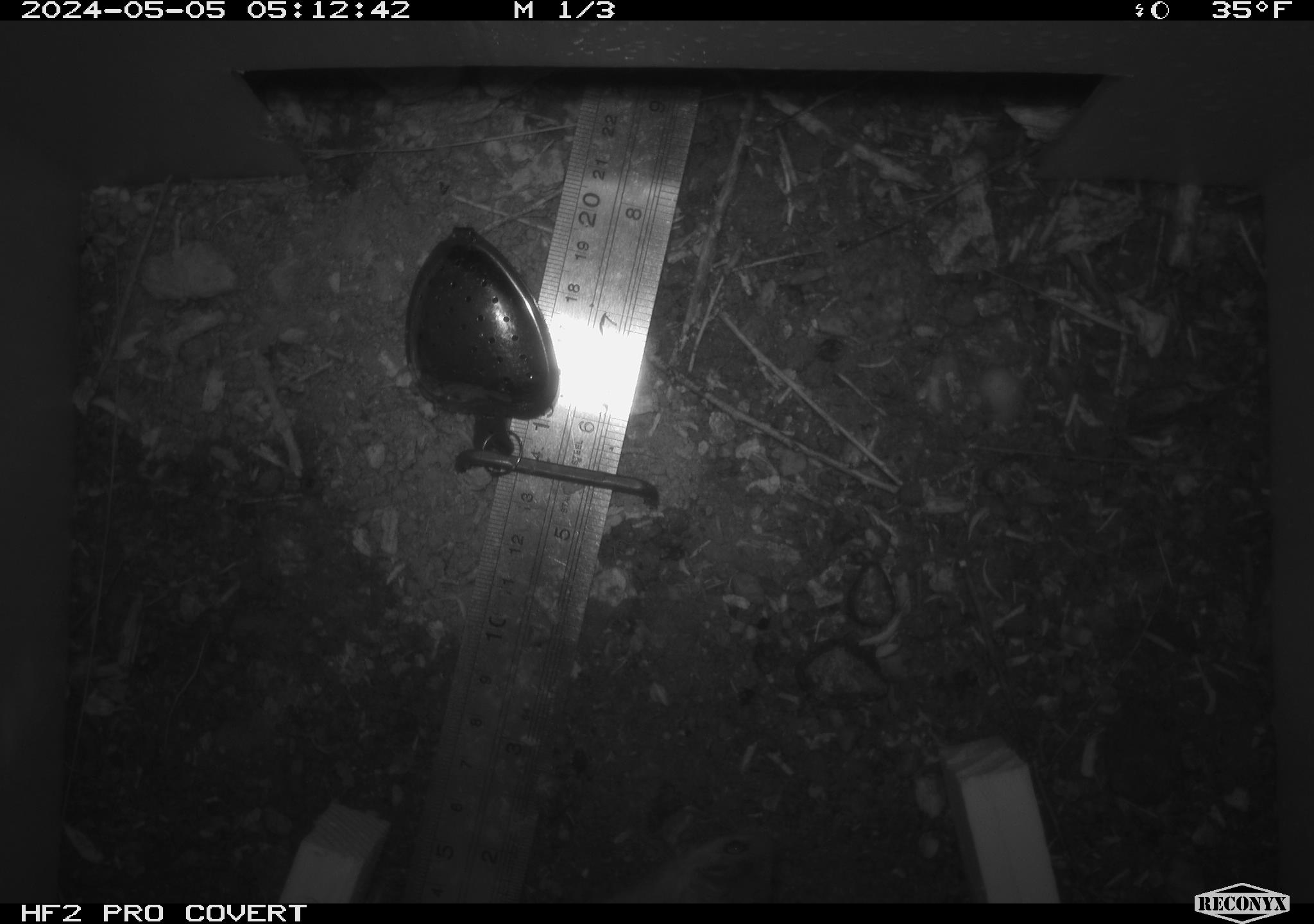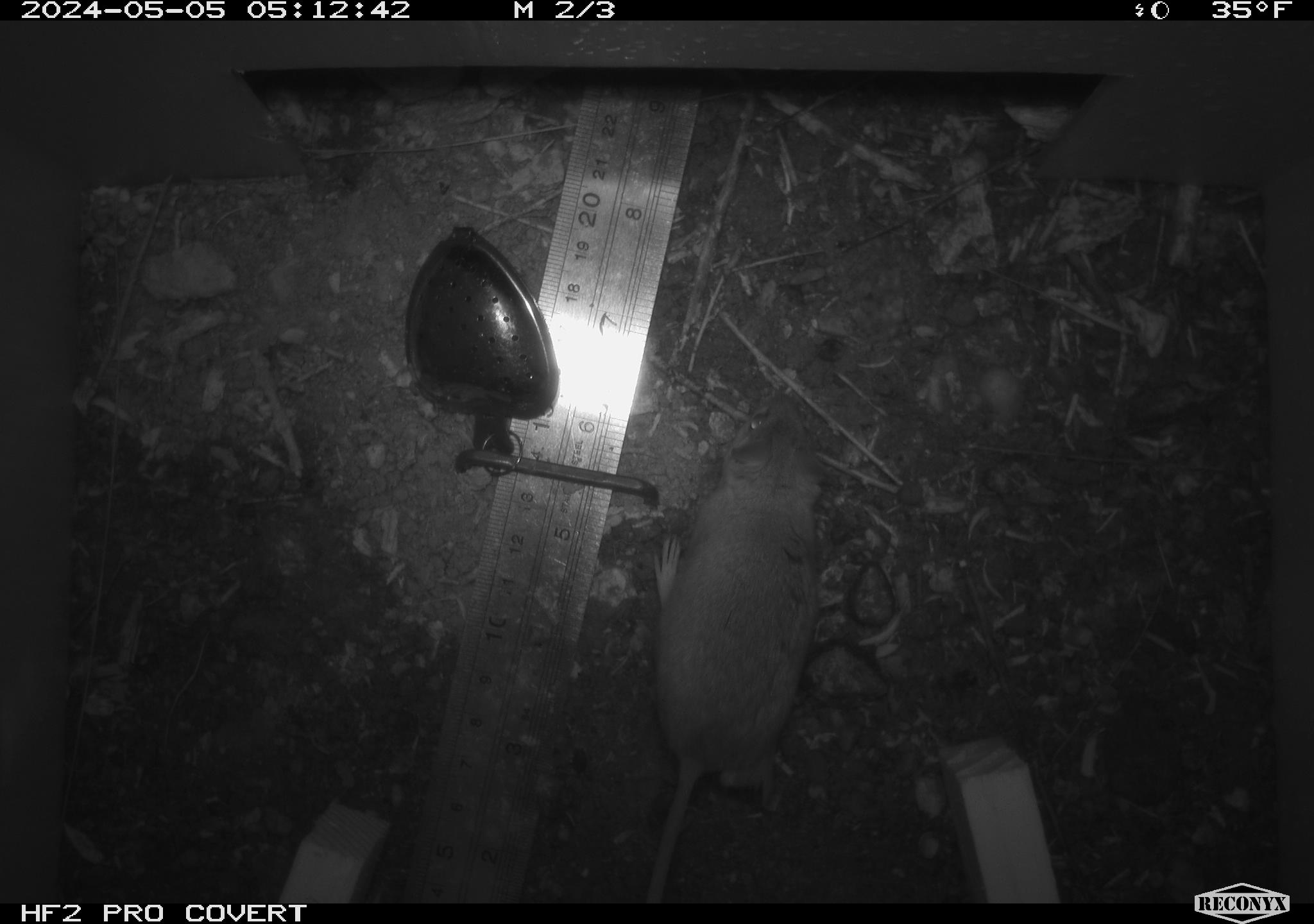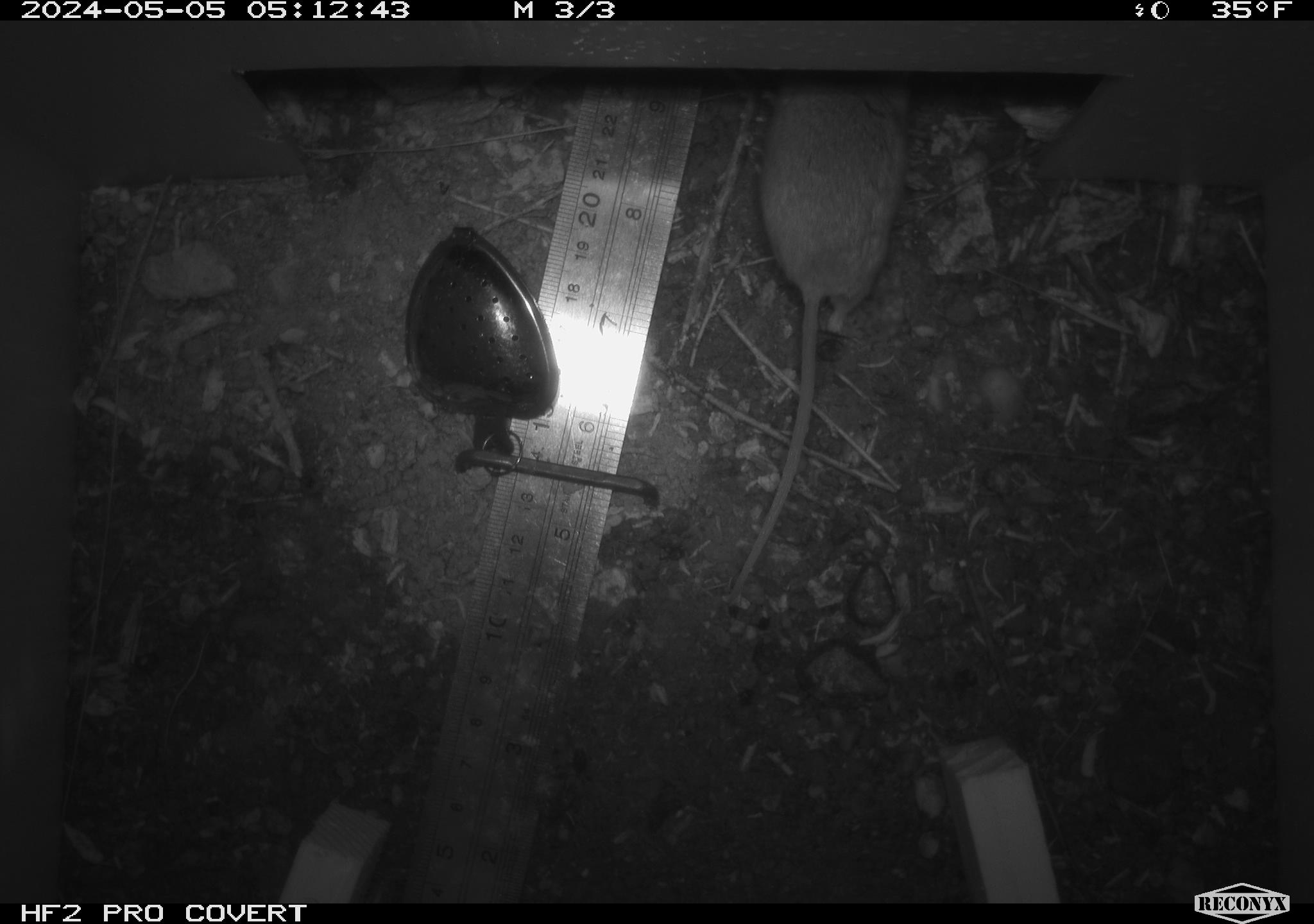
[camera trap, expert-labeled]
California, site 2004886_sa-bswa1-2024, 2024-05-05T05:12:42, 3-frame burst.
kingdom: Animalia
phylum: Chordata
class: Mammalia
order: Rodentia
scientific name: Rodentia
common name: mouse species